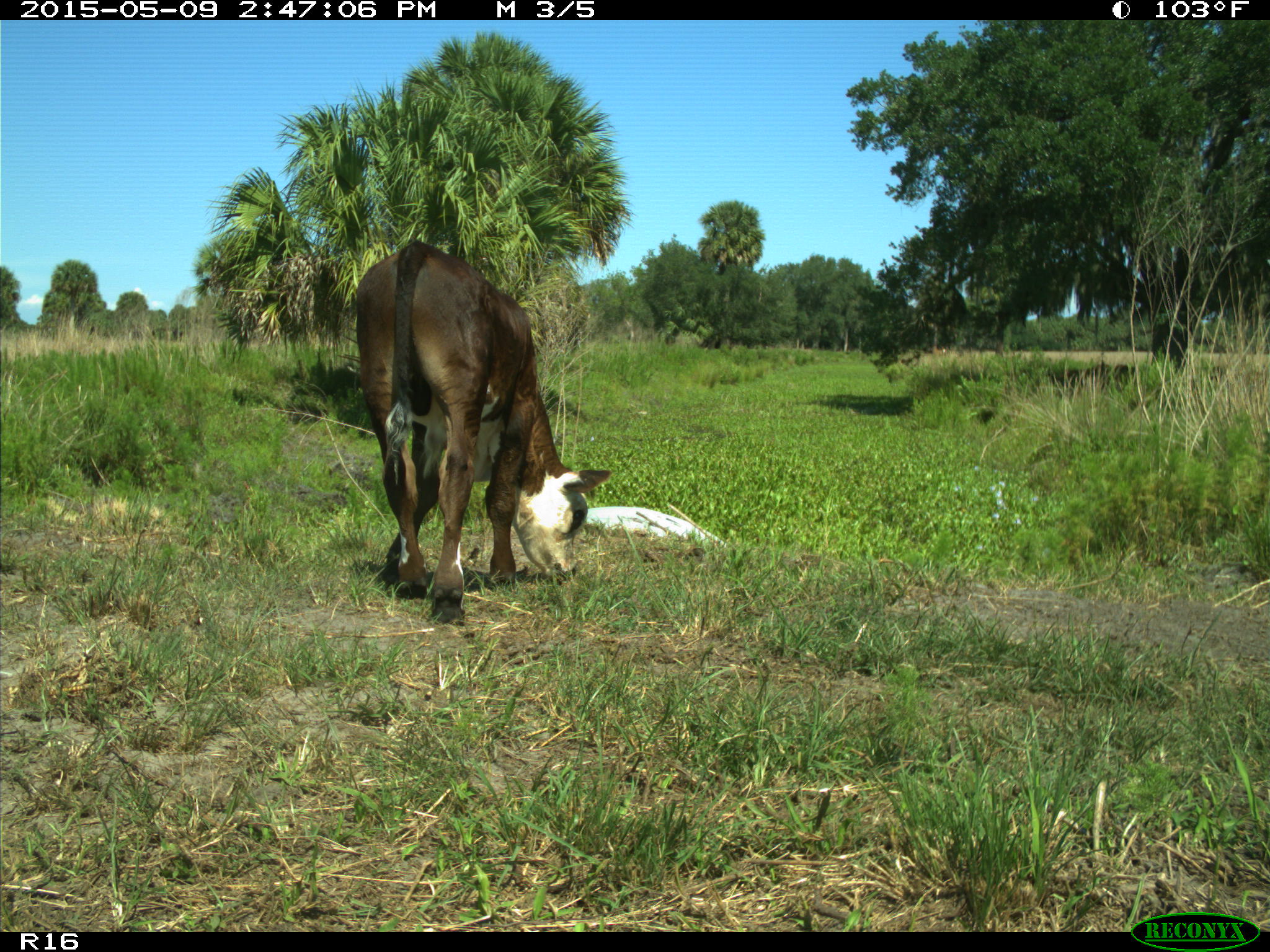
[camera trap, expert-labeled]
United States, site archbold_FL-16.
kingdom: Animalia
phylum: Chordata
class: Mammalia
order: Artiodactyla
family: Bovidae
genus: Bos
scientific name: Bos taurus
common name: domestic cow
Bos taurus (domestic cow).